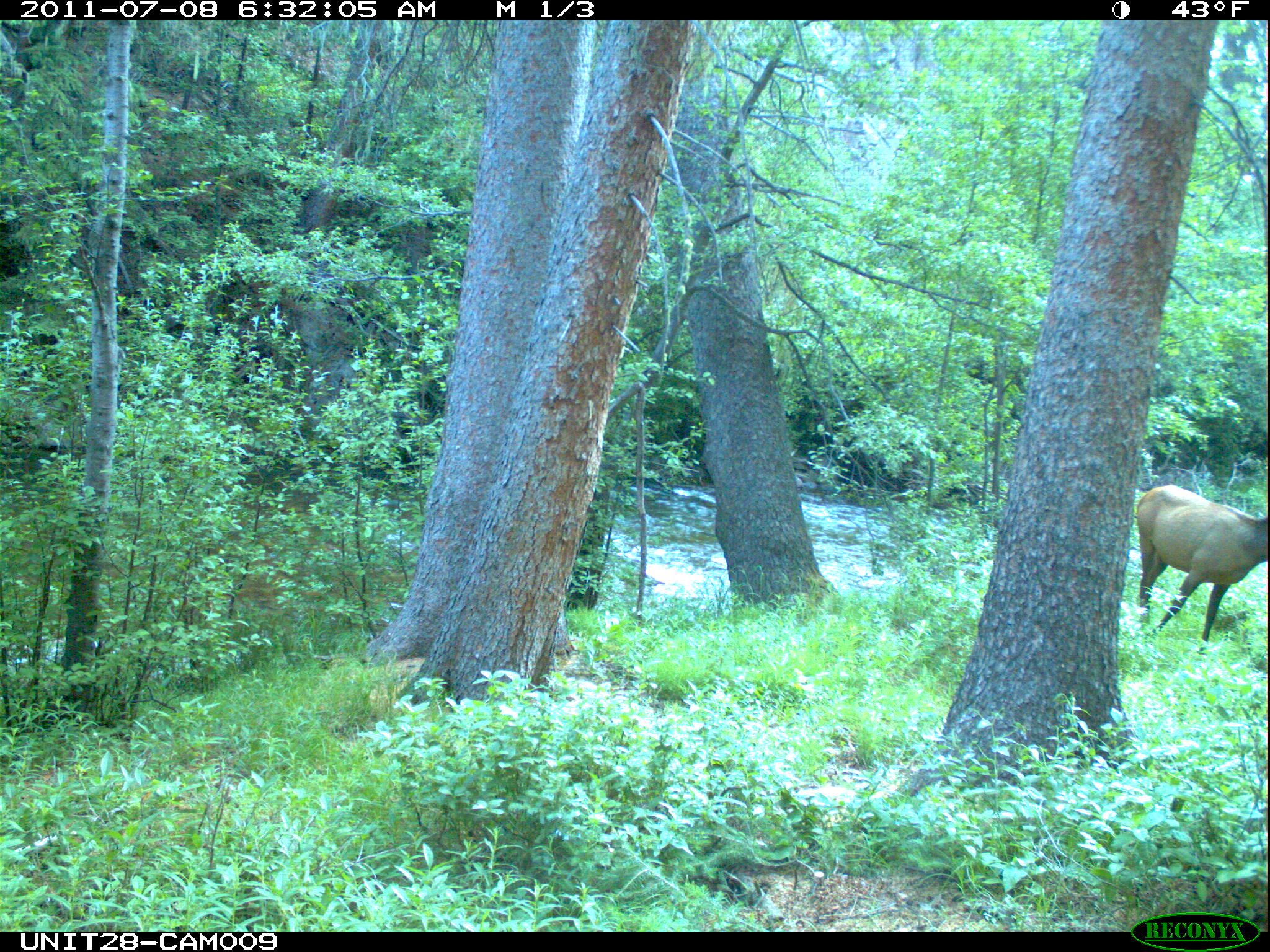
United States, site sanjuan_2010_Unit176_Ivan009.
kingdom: Animalia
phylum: Chordata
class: Mammalia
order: Artiodactyla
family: Cervidae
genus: Cervus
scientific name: Cervus elaphus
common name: red deer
Cervus elaphus (red deer).